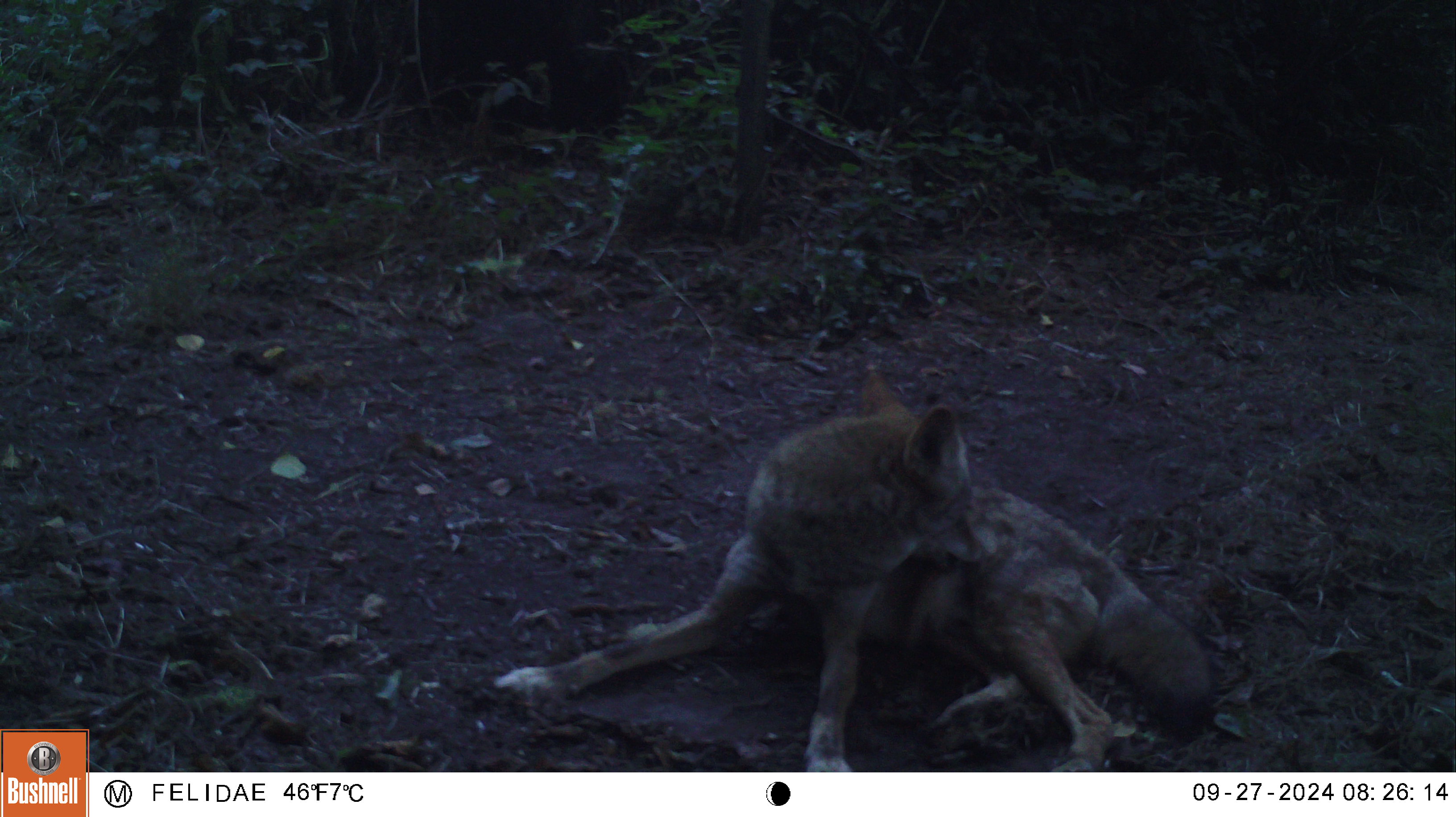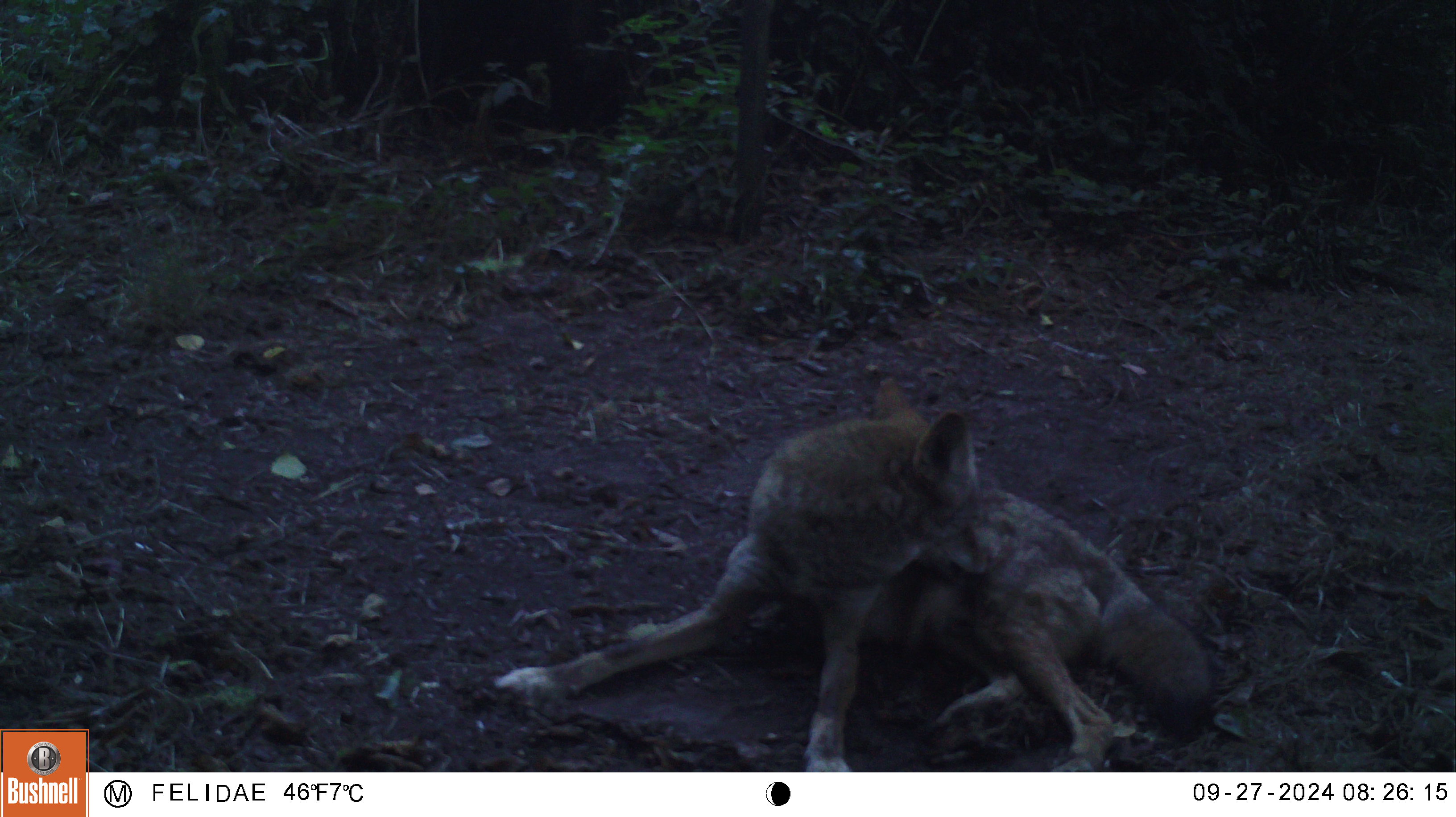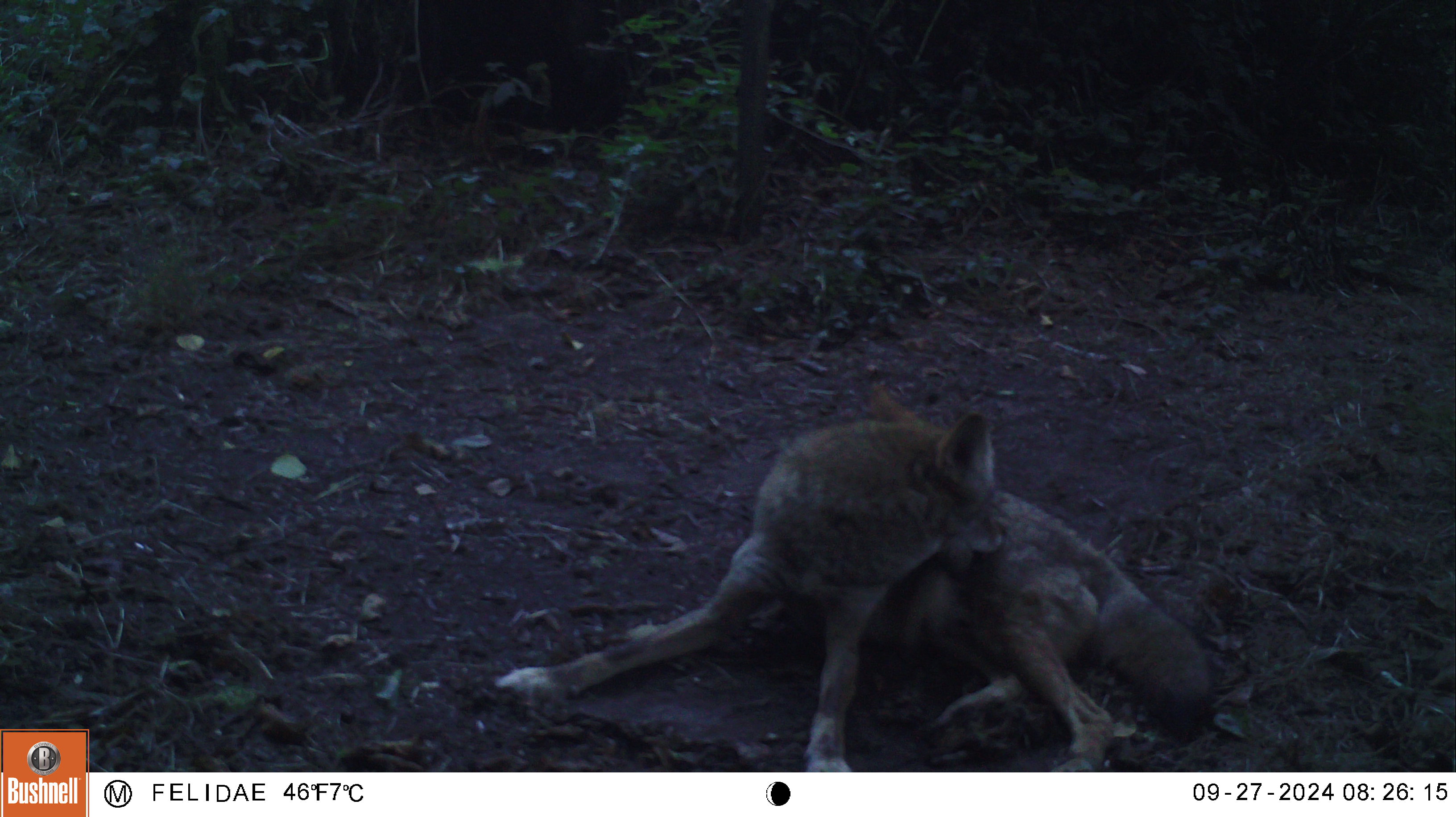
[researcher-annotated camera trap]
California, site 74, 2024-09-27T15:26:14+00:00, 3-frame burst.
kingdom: Animalia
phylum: Chordata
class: Mammalia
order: Carnivora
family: Canidae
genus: Canis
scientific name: Canis latrans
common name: coyote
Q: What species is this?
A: Coyote (Canis latrans).